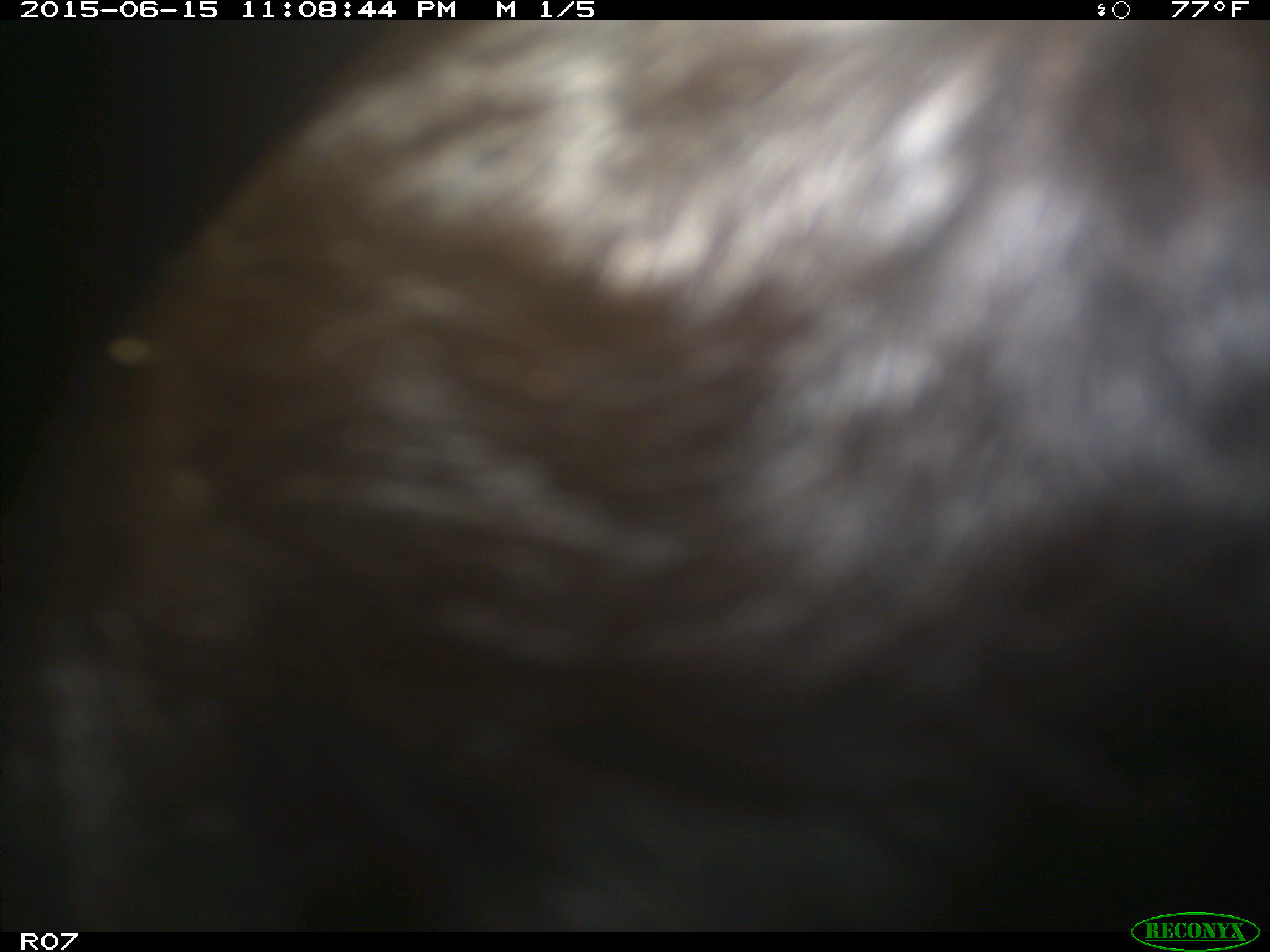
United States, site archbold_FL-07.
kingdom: Animalia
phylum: Chordata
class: Mammalia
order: Artiodactyla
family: Bovidae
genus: Bos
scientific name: Bos taurus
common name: domestic cow